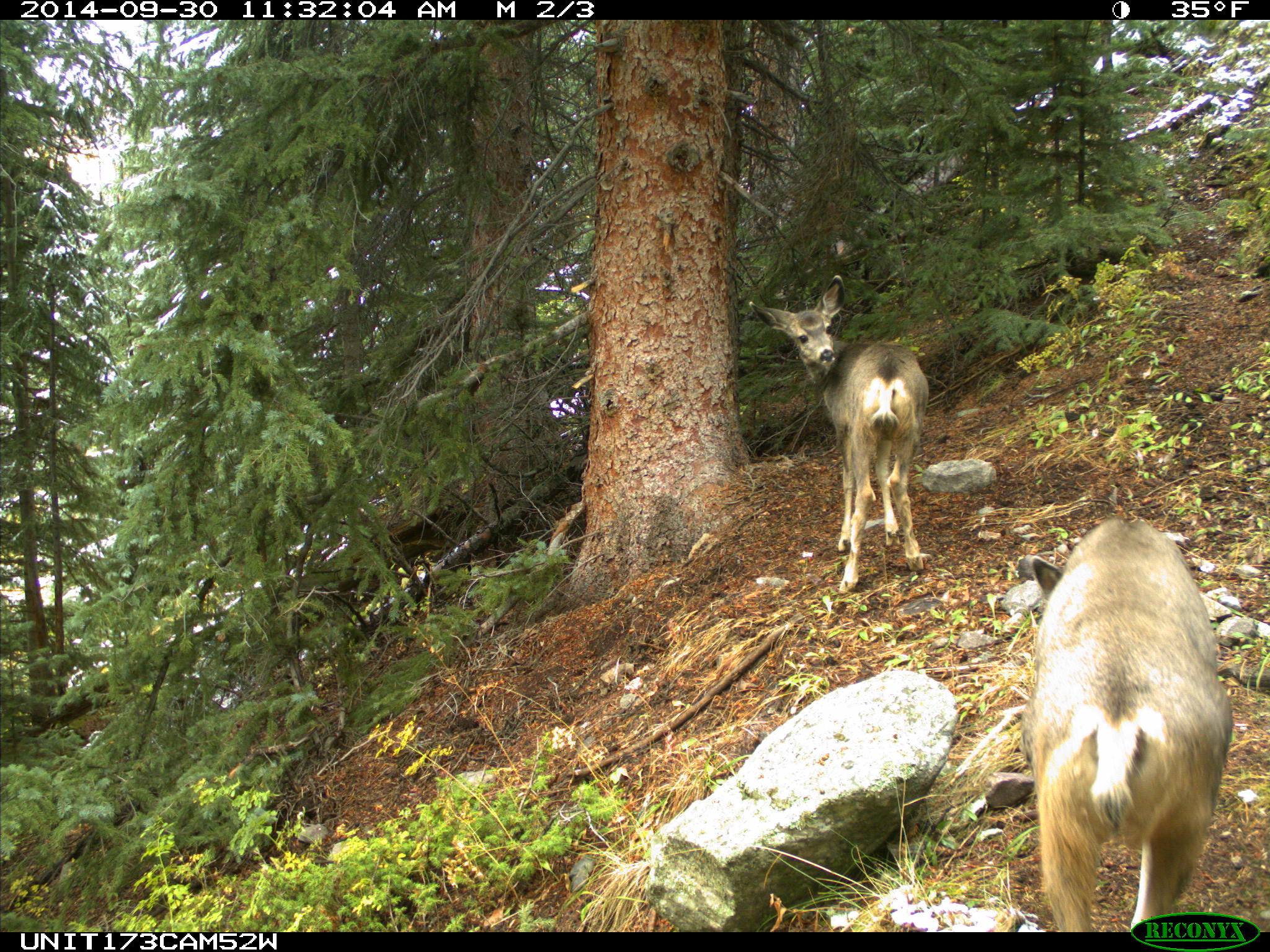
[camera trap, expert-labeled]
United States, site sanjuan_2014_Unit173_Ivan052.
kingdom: Animalia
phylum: Chordata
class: Mammalia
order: Artiodactyla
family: Cervidae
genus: Odocoileus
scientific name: Odocoileus hemionus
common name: mule deer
Odocoileus hemionus (mule deer).